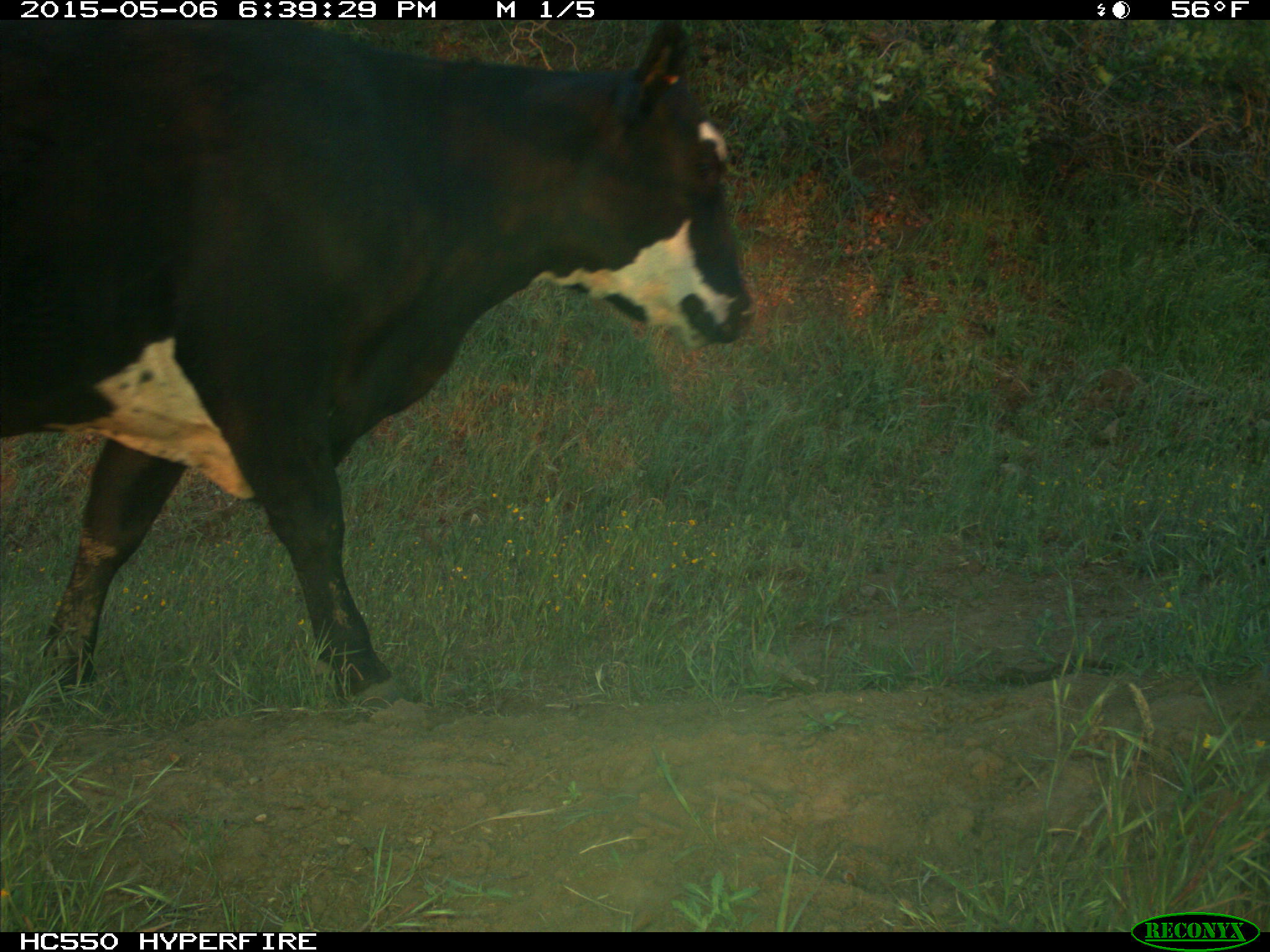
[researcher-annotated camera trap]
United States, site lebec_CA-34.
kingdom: Animalia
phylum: Chordata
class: Mammalia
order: Artiodactyla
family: Bovidae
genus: Bos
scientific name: Bos taurus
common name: domestic cow